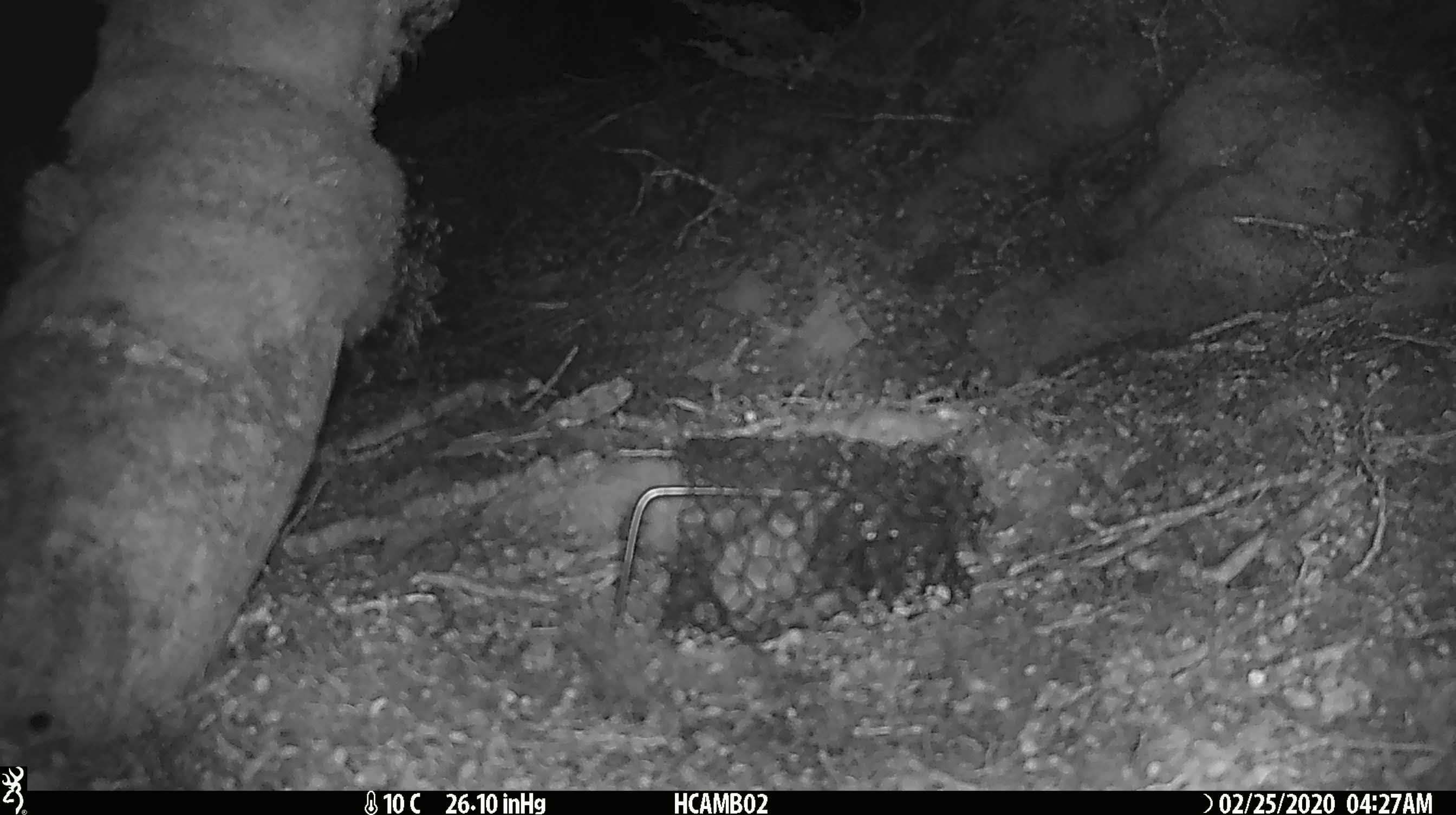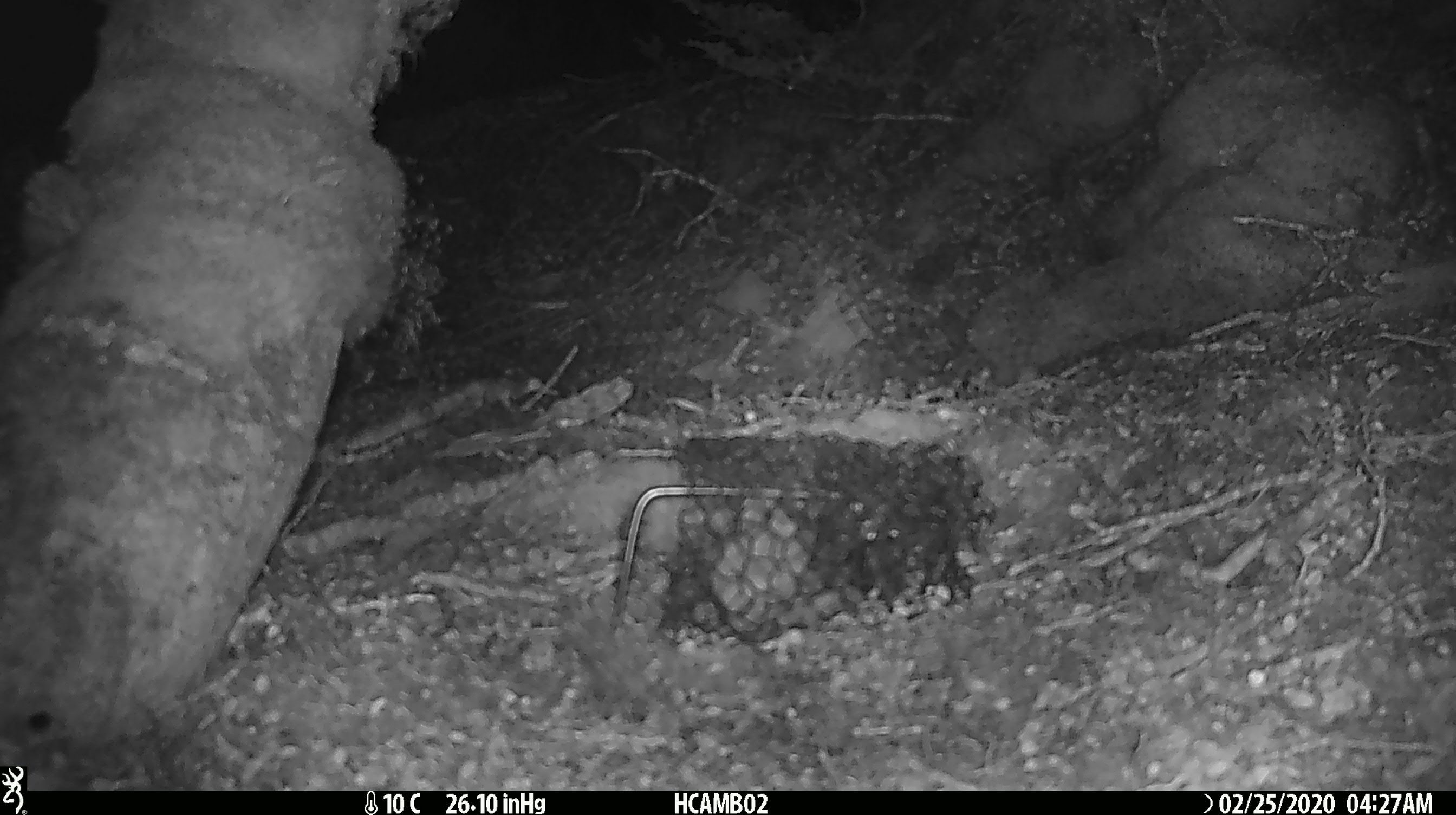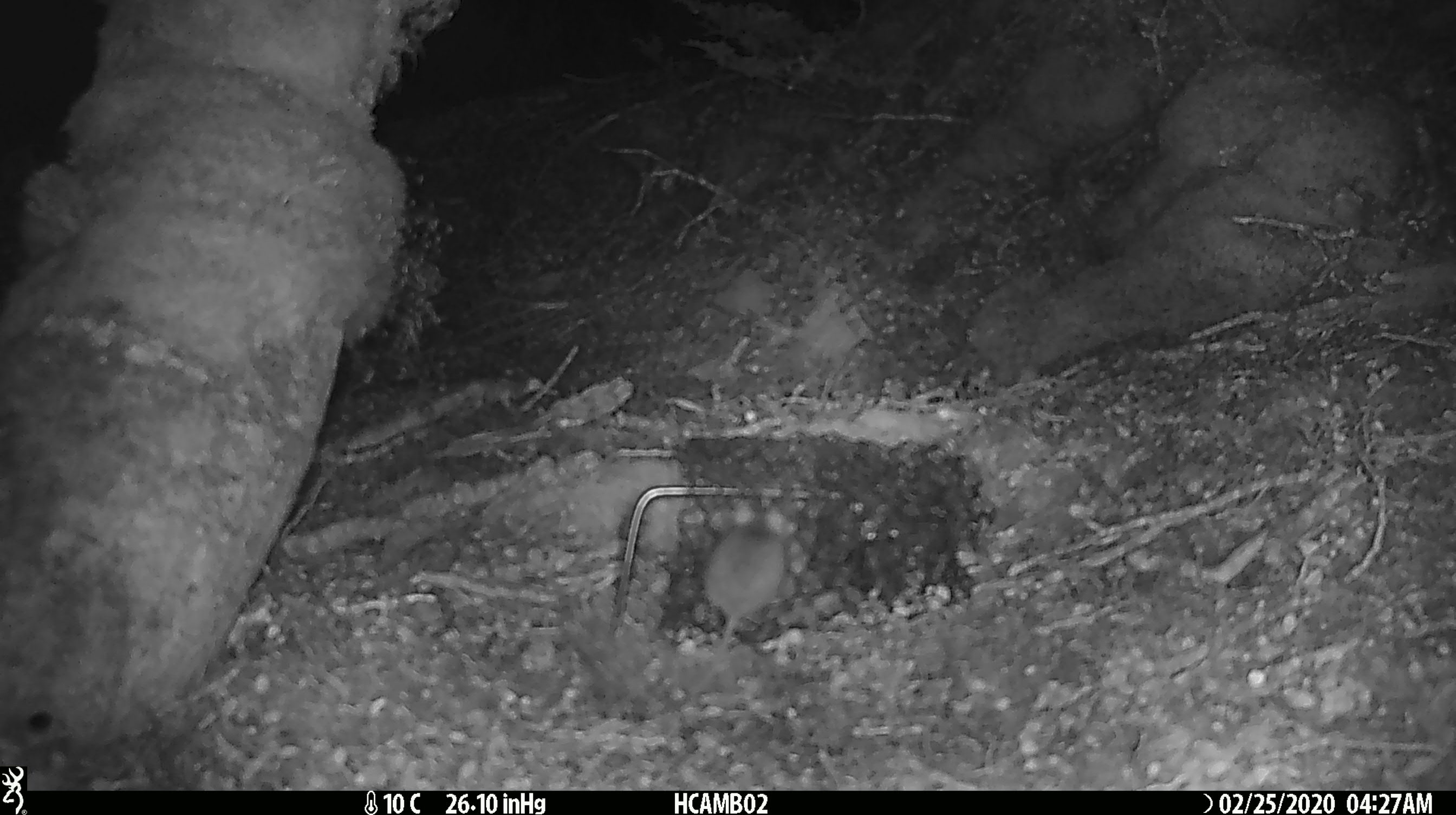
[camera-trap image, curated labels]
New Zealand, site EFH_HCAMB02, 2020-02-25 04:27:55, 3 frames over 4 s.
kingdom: Animalia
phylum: Chordata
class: Mammalia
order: Rodentia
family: Muridae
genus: Mus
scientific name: Mus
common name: mouse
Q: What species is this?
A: Mouse (Mus).